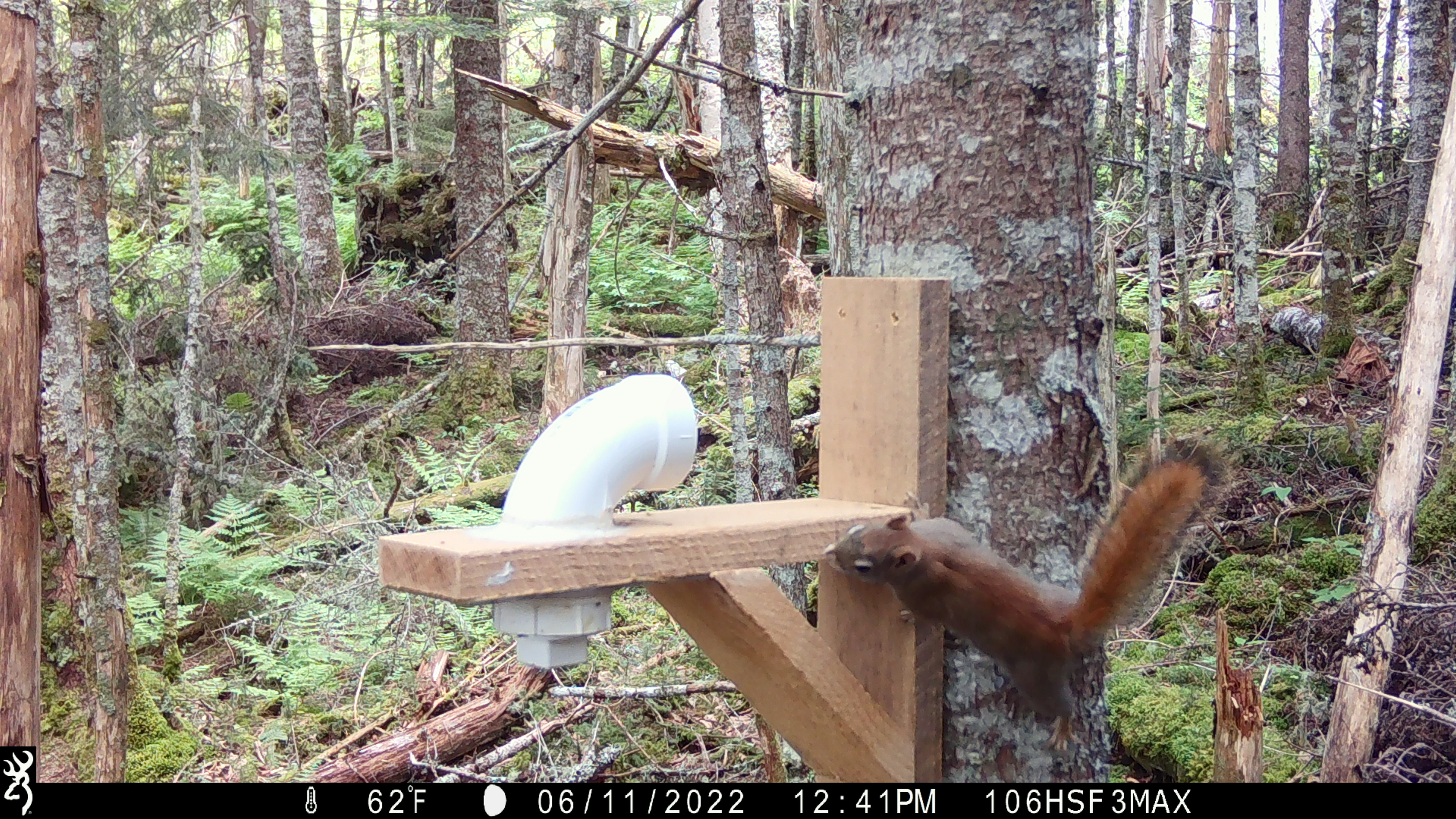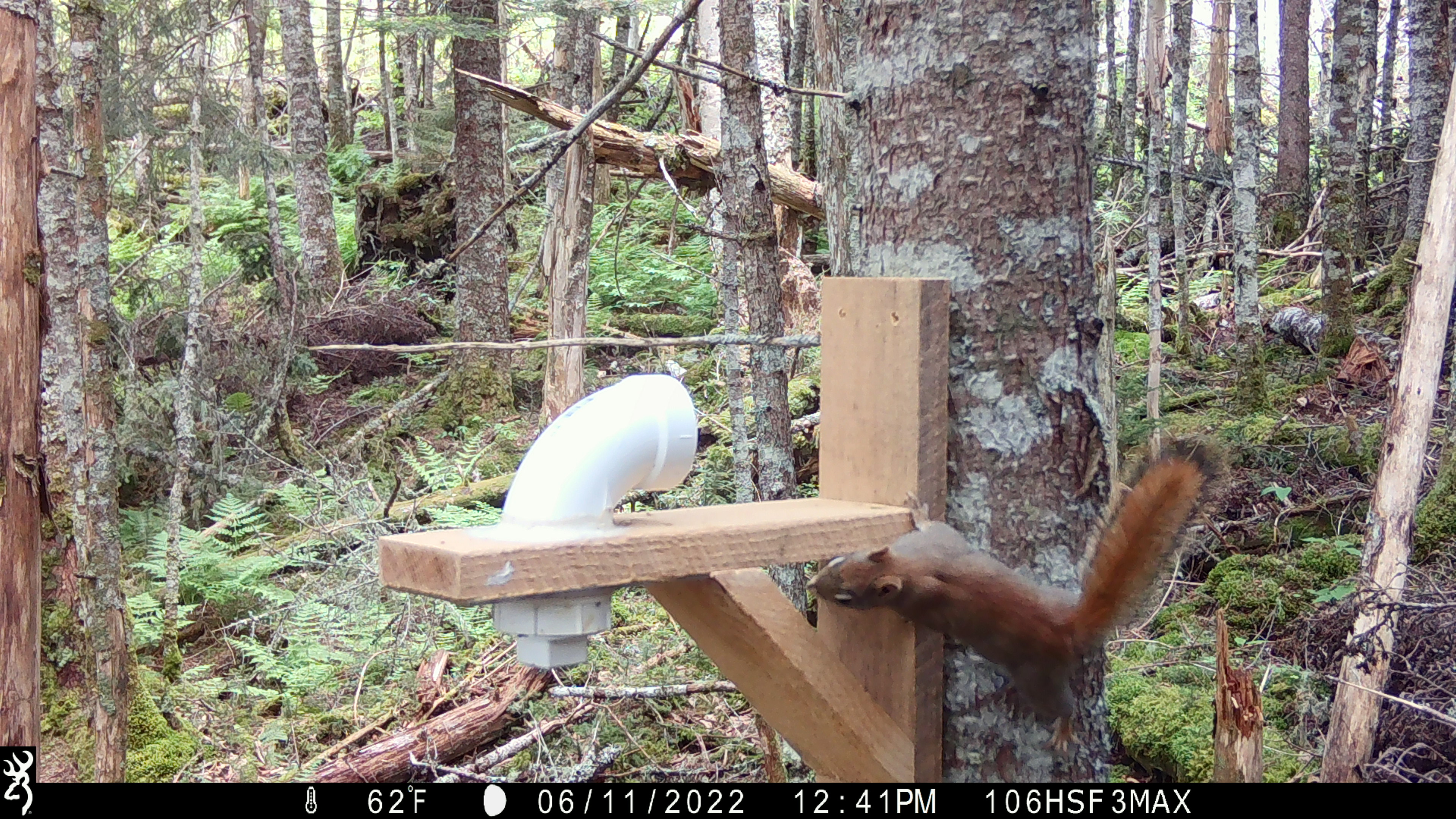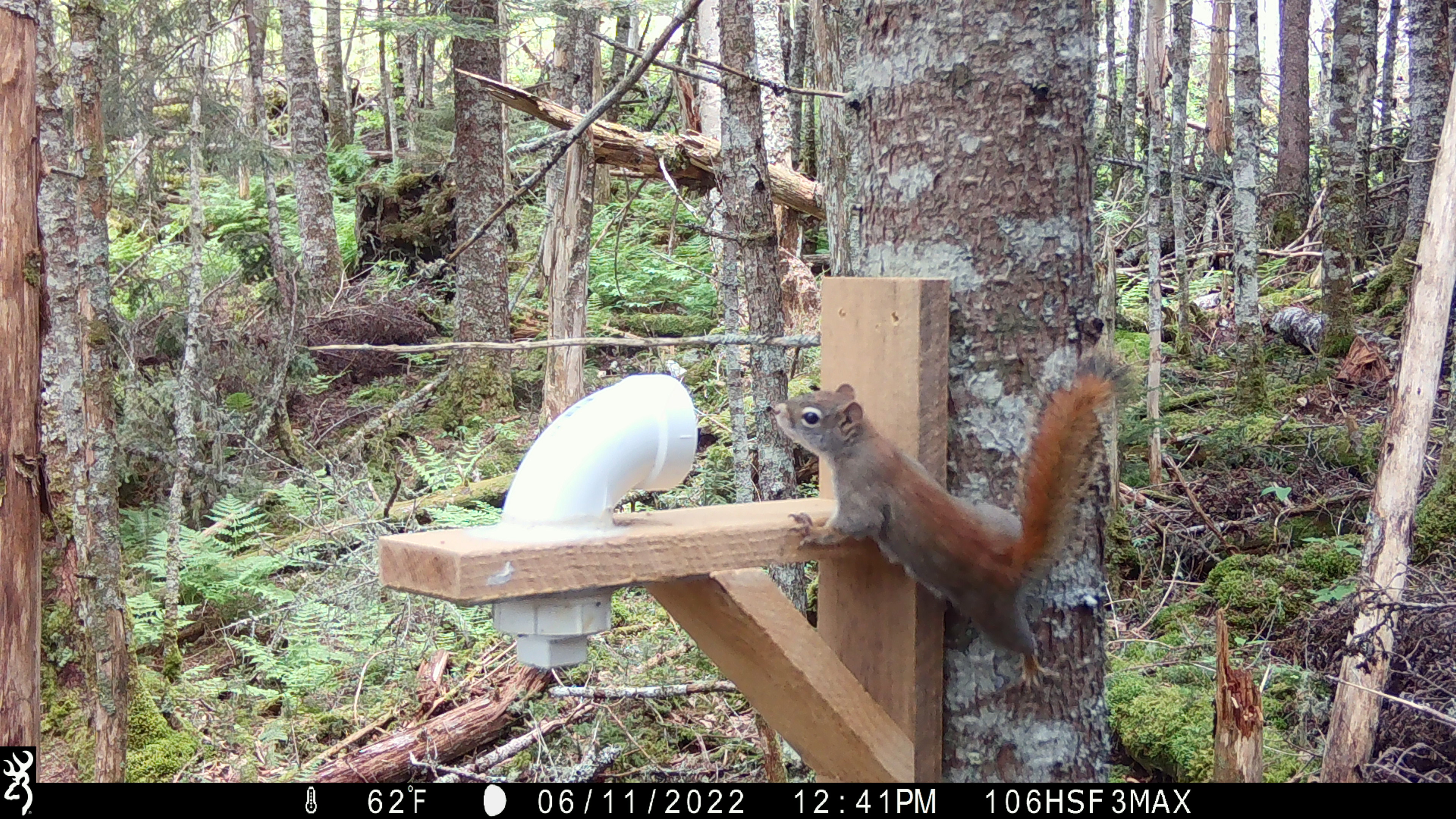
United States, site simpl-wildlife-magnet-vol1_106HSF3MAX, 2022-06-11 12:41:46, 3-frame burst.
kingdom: Animalia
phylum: Chordata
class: Mammalia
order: Rodentia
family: Sciuridae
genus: Tamiasciurus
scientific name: Tamiasciurus hudsonicus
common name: red squirrel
Red squirrel (Tamiasciurus hudsonicus).